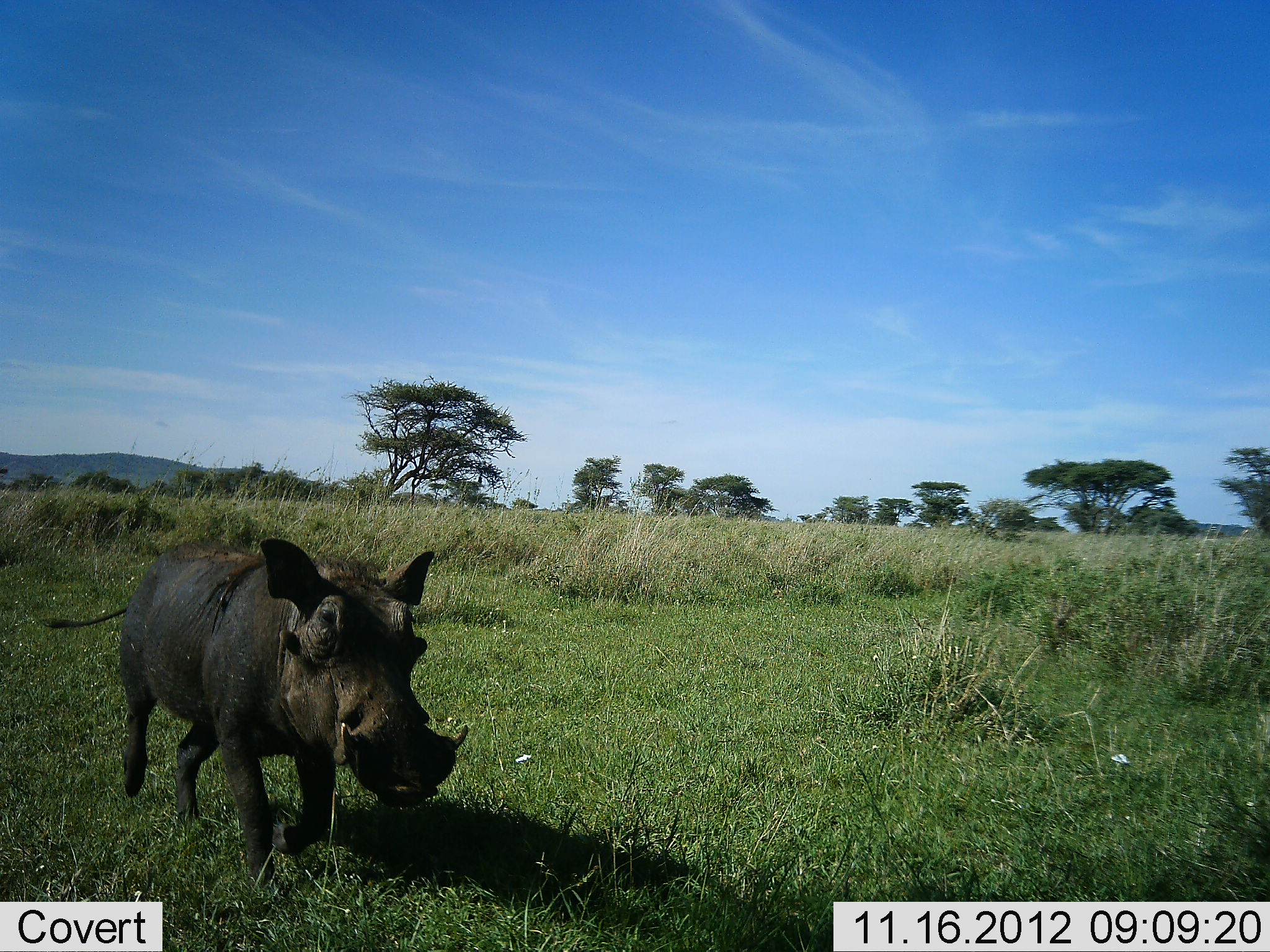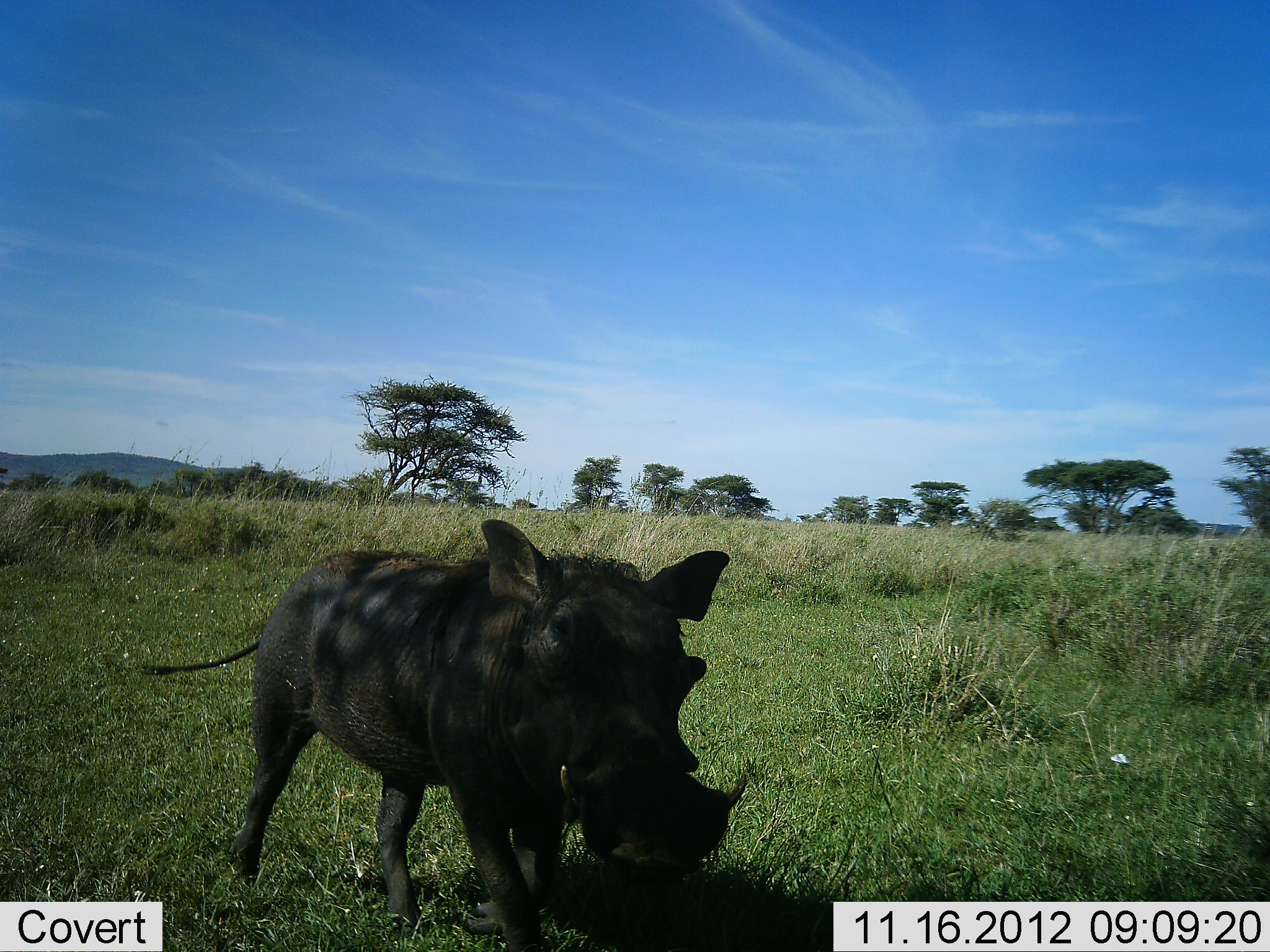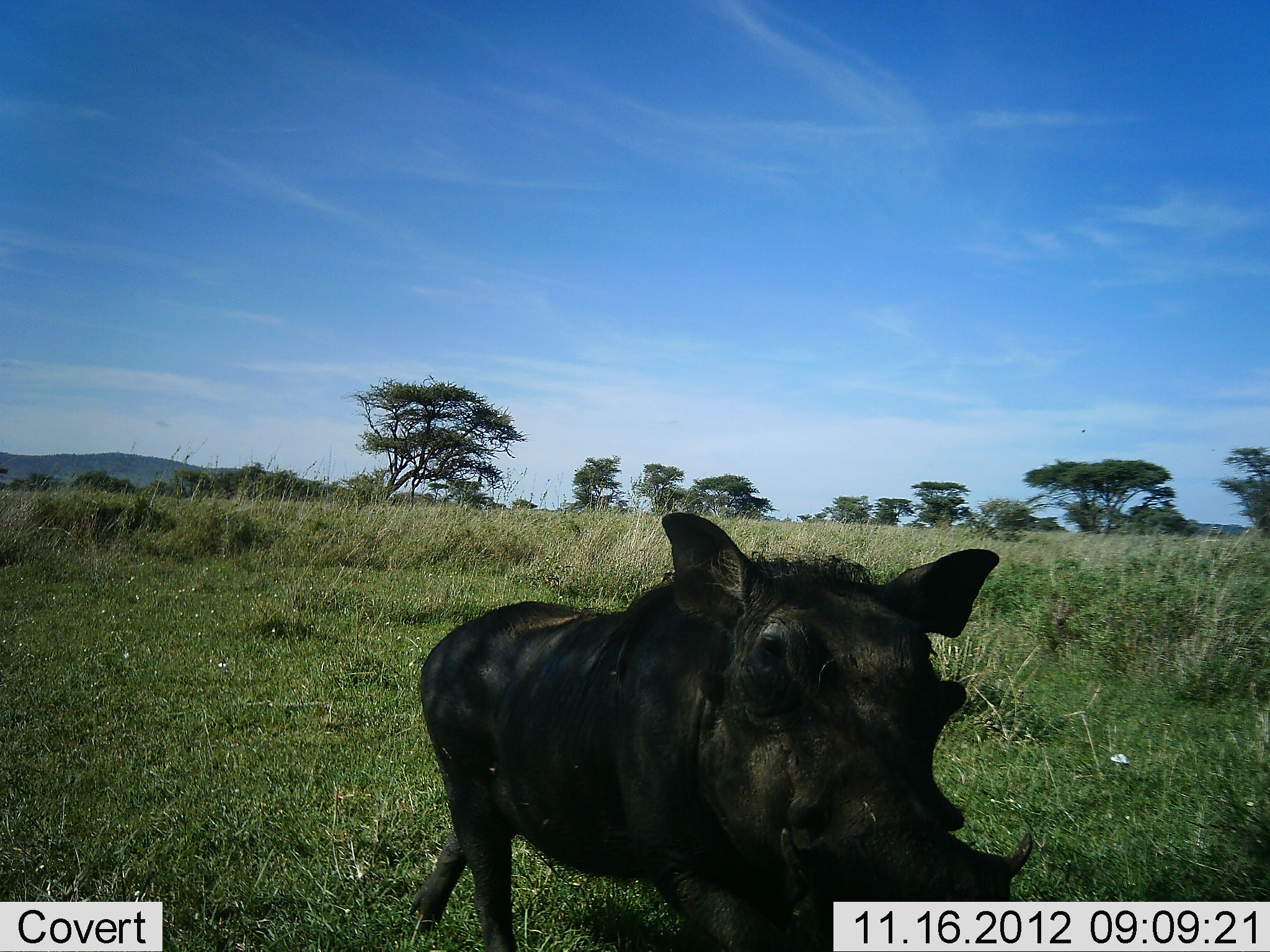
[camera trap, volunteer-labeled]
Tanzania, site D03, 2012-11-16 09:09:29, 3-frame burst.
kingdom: Animalia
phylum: Chordata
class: Mammalia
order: Artiodactyla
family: Suidae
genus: Phacochoerus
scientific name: Phacochoerus africanus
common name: warthog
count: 1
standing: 10%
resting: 0%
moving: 90%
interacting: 0%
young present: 0%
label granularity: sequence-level